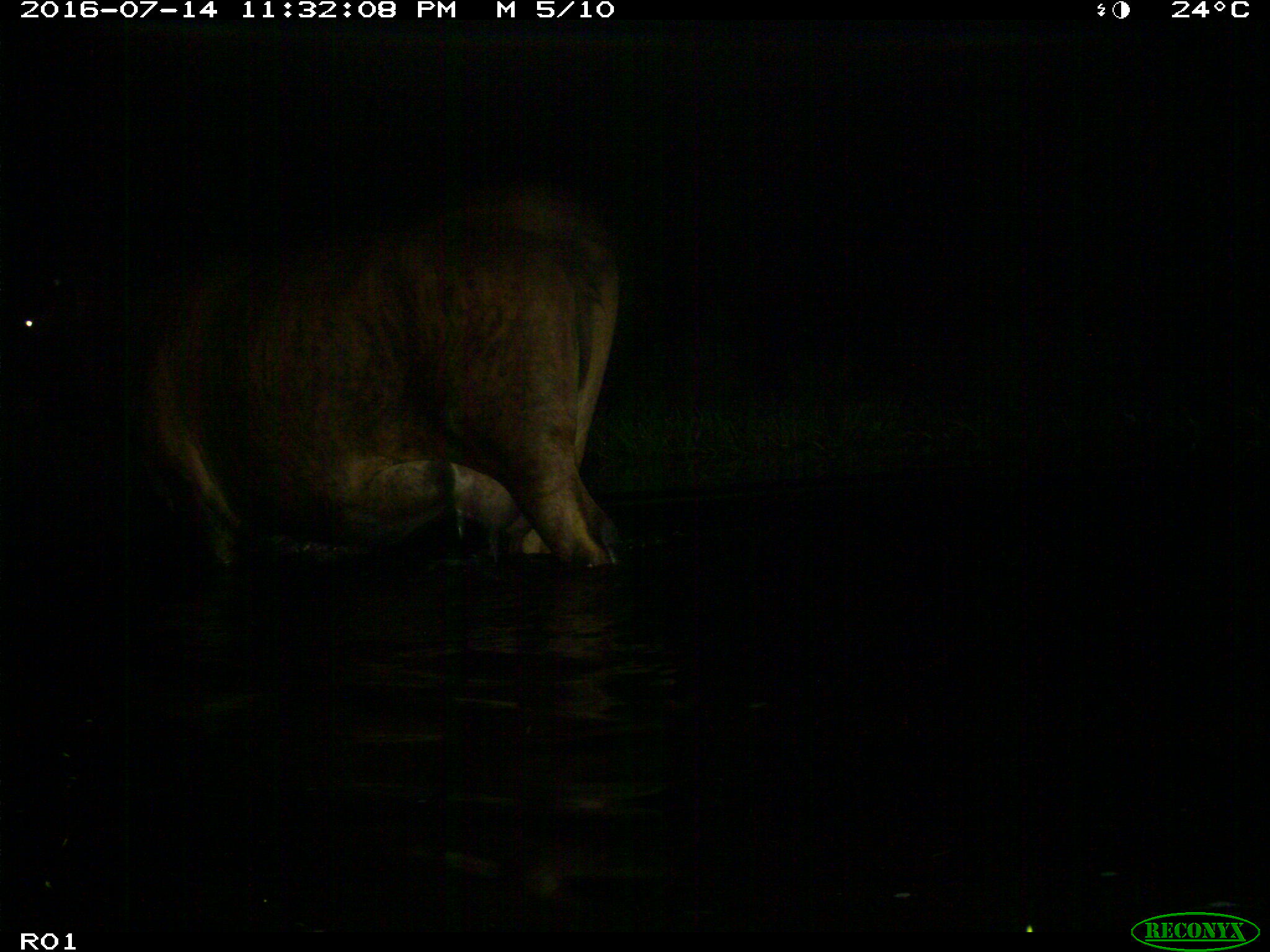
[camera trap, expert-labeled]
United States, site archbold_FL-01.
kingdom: Animalia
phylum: Chordata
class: Mammalia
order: Artiodactyla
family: Bovidae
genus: Bos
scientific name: Bos taurus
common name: domestic cow